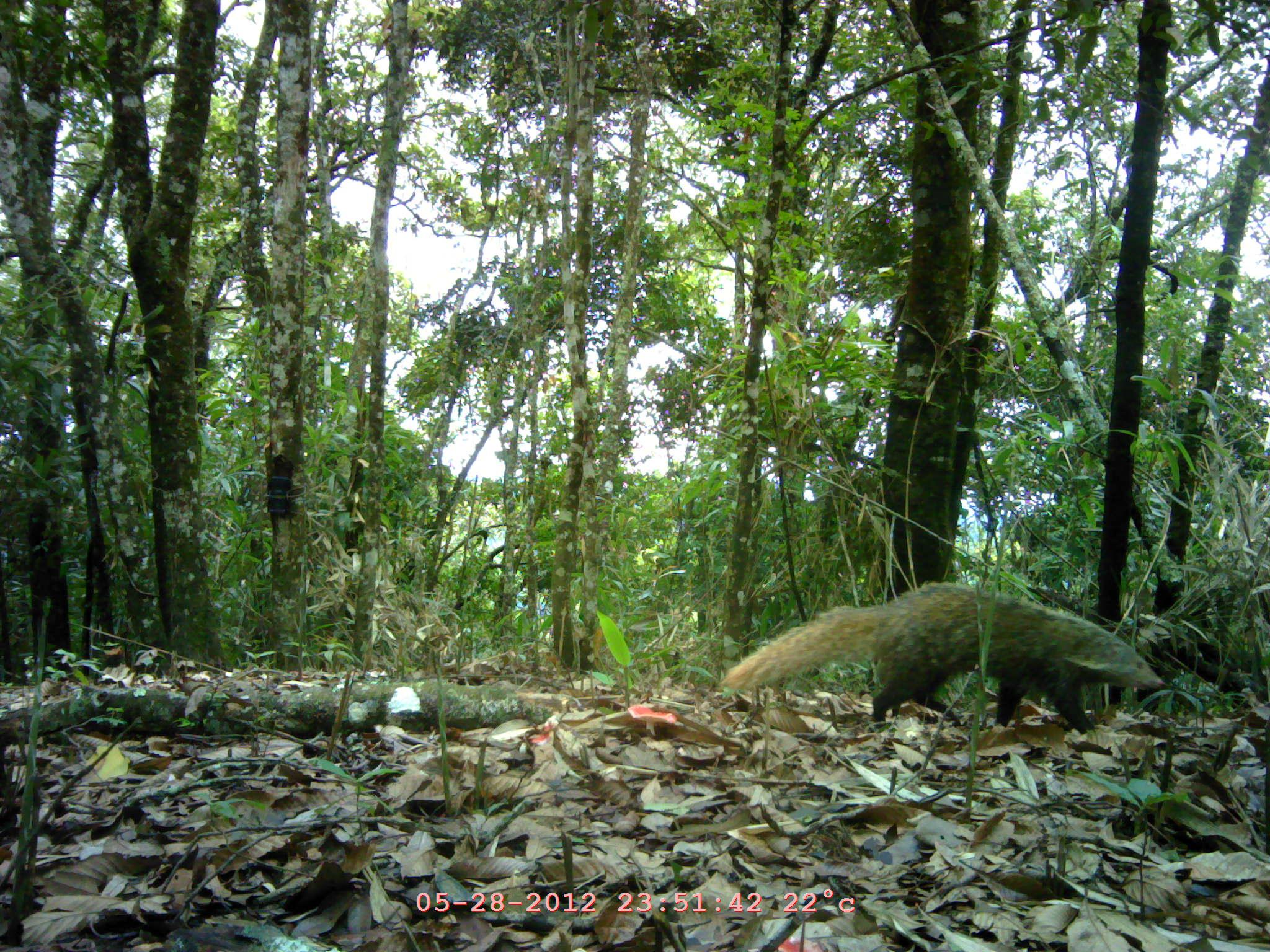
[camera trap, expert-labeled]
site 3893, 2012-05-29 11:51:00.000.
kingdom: Animalia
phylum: Chordata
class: Mammalia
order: Carnivora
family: Herpestidae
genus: Urva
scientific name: Urva urva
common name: crab-eating mongoose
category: herpestes urva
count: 1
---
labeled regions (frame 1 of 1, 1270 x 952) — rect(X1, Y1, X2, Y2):
herpestes urva: rect(719, 579, 1164, 729)